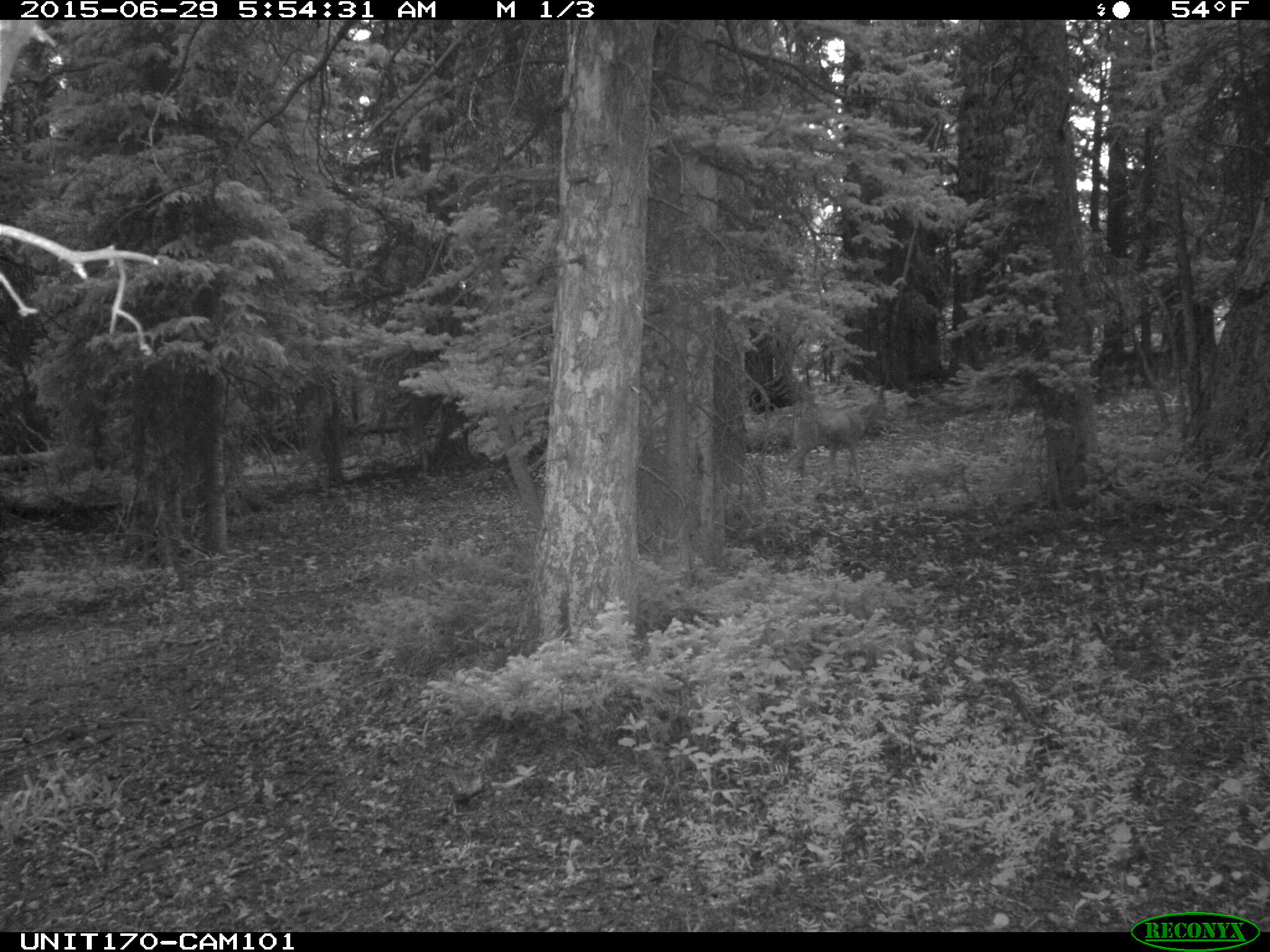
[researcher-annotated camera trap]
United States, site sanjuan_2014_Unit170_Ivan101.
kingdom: Animalia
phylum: Chordata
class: Mammalia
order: Artiodactyla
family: Cervidae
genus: Odocoileus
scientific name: Odocoileus hemionus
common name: mule deer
Odocoileus hemionus (mule deer).